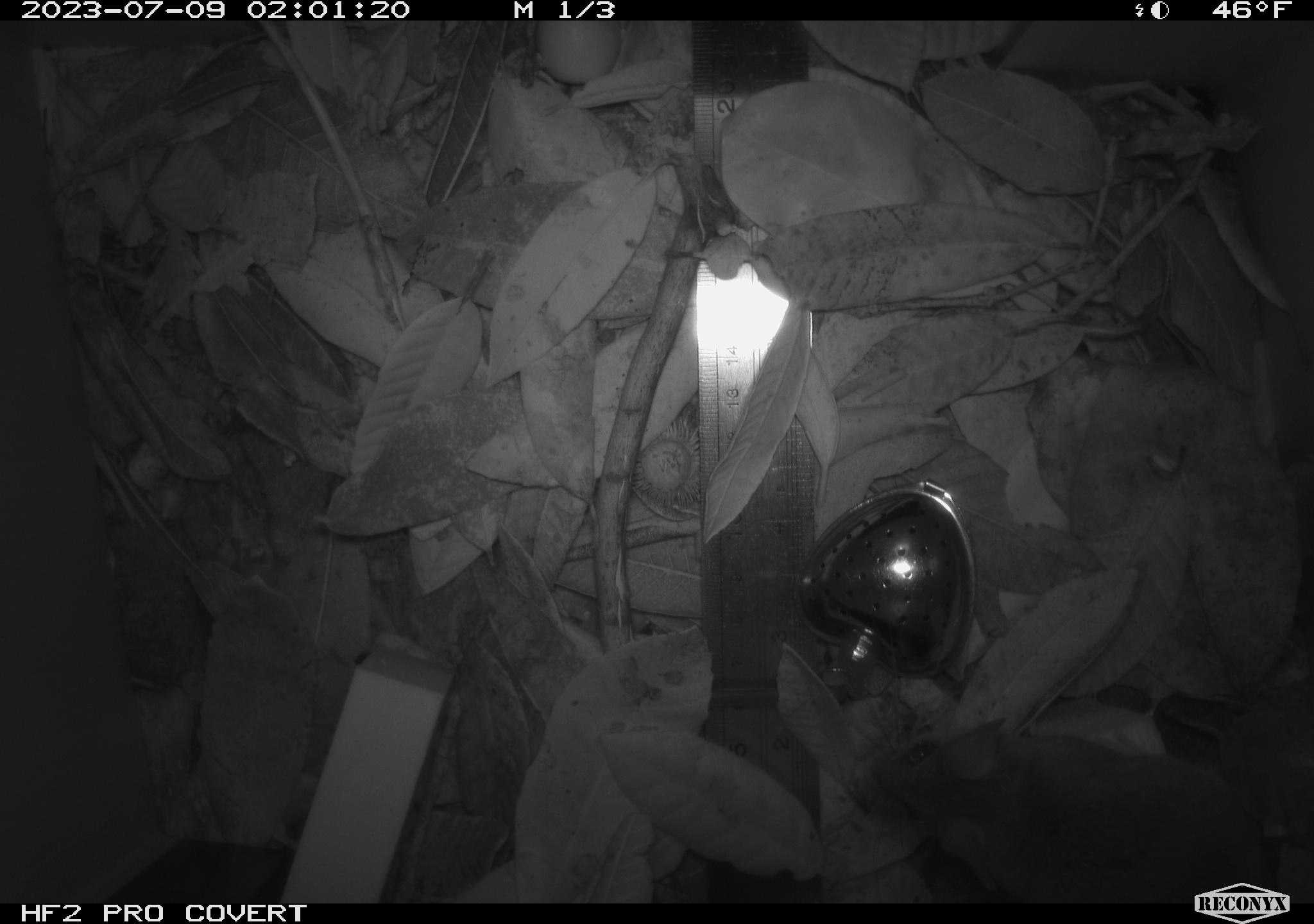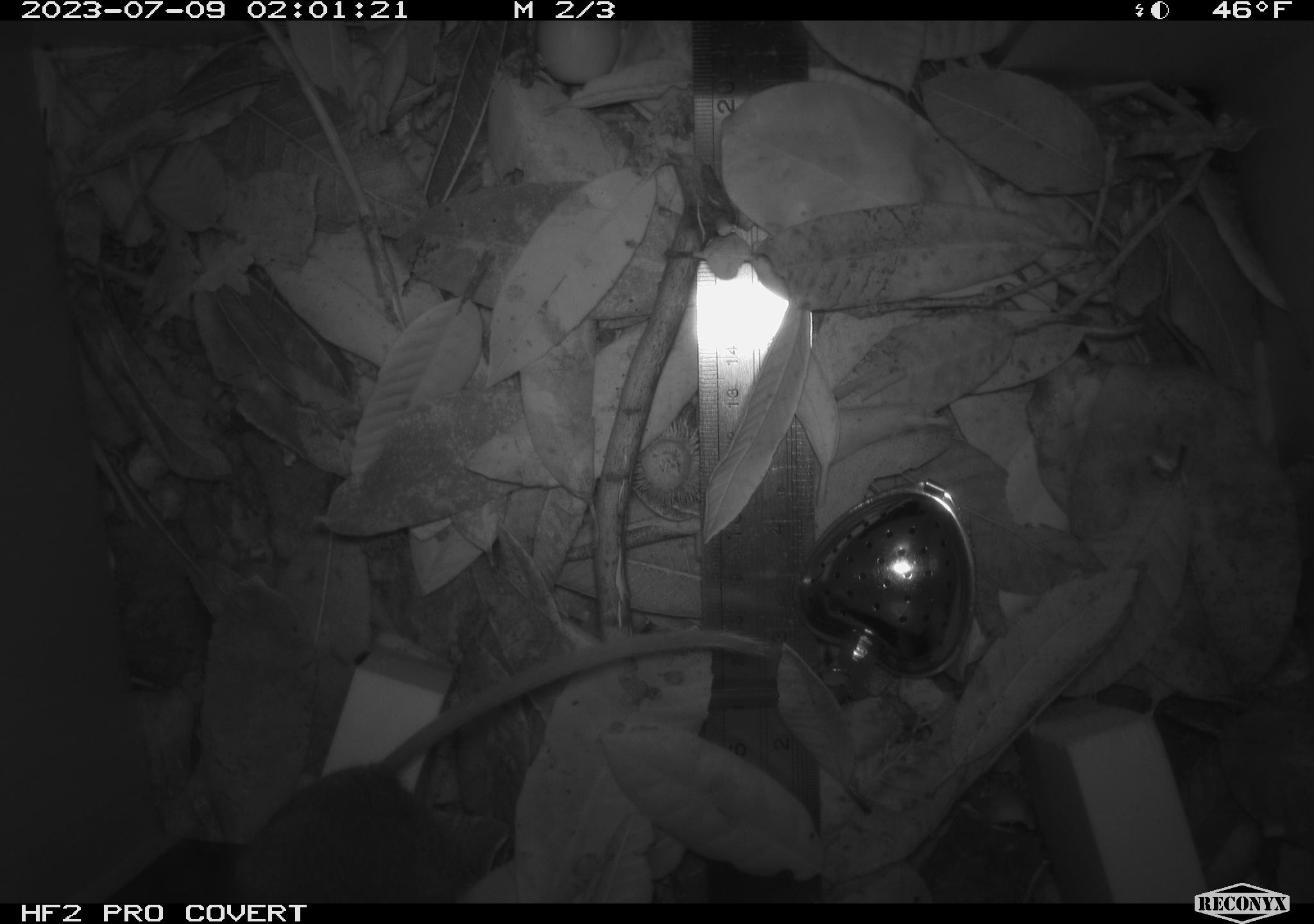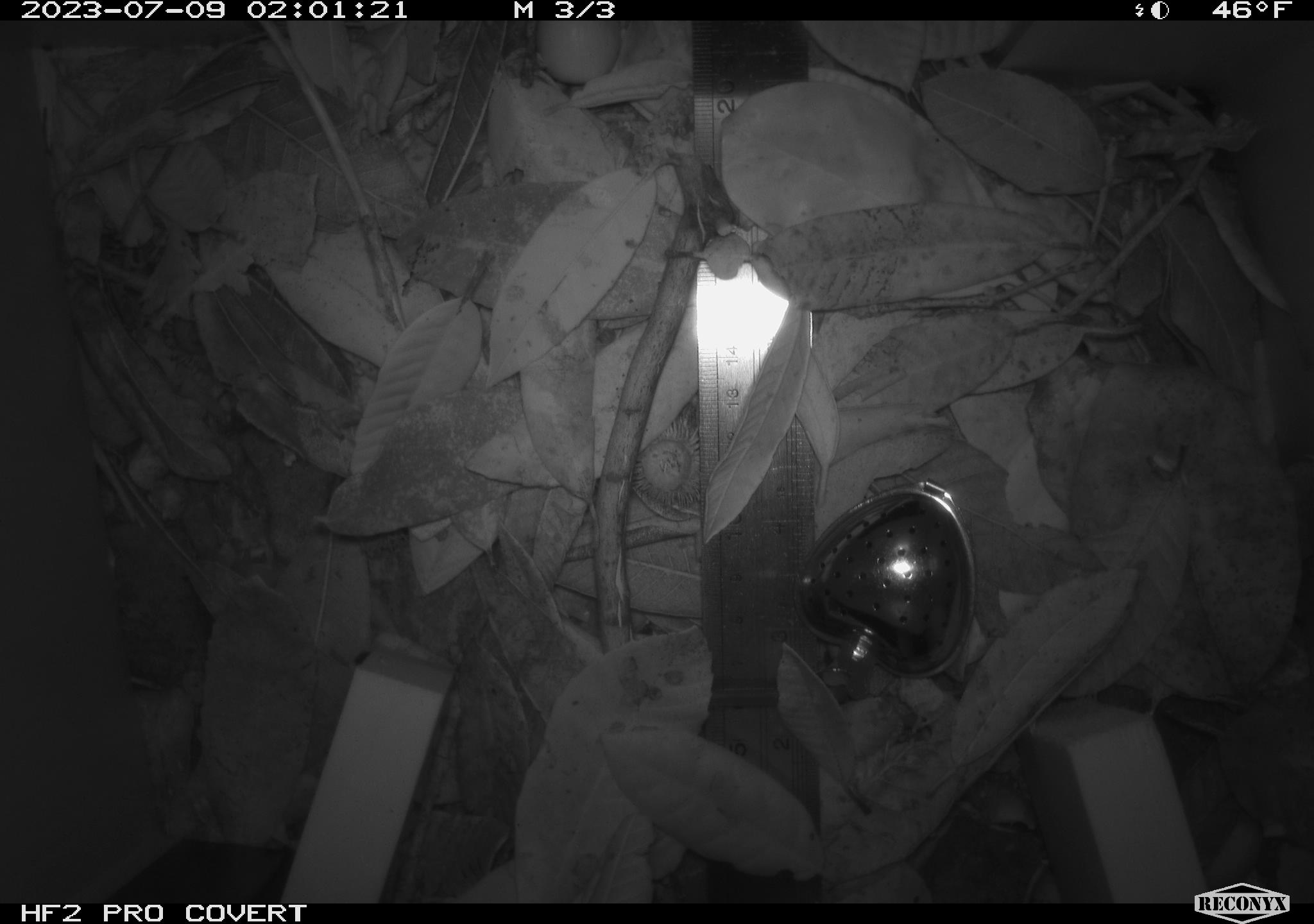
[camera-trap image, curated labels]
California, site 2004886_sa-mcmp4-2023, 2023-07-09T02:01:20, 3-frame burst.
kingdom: Animalia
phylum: Chordata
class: Mammalia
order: Rodentia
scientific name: Rodentia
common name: mouse species